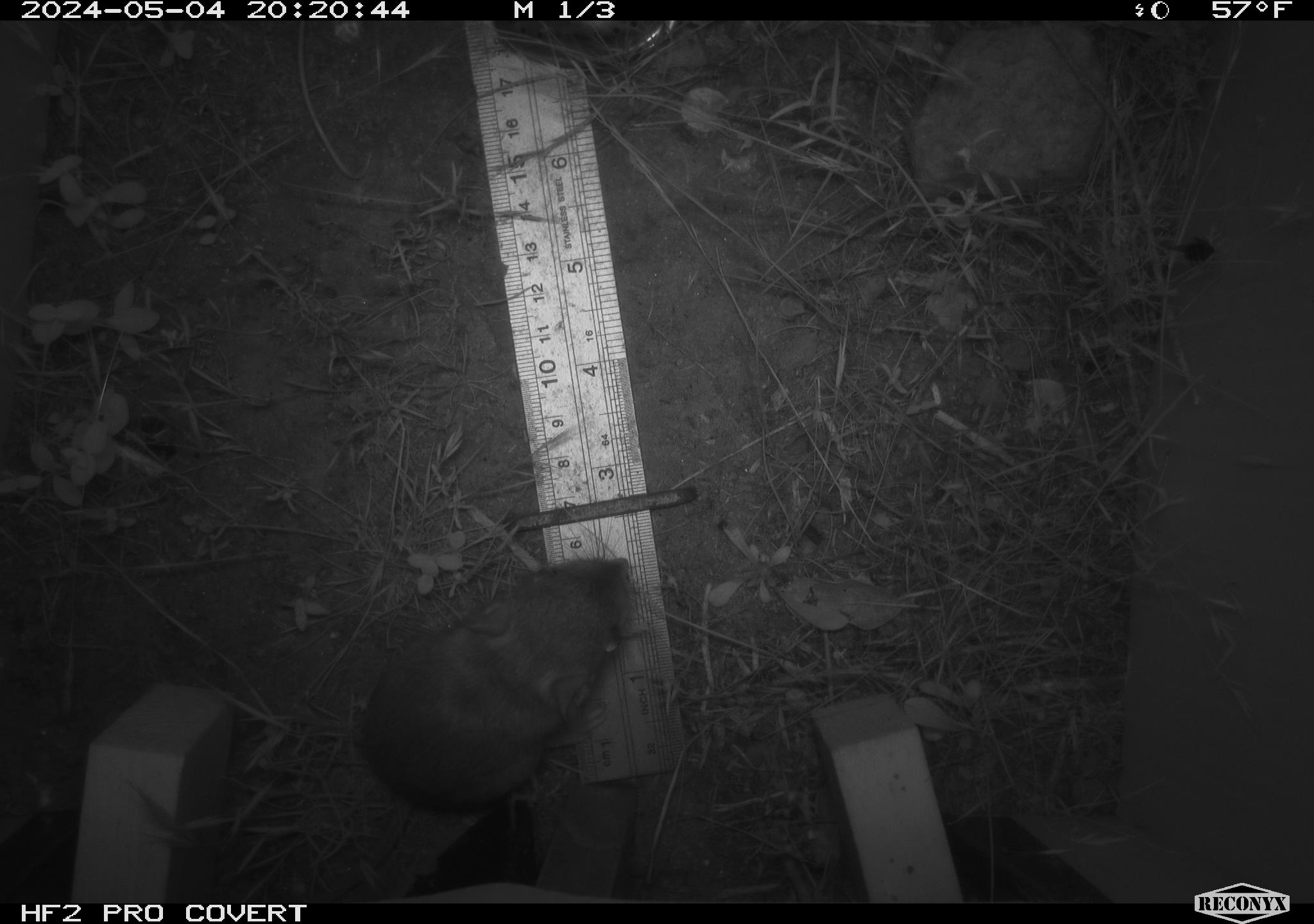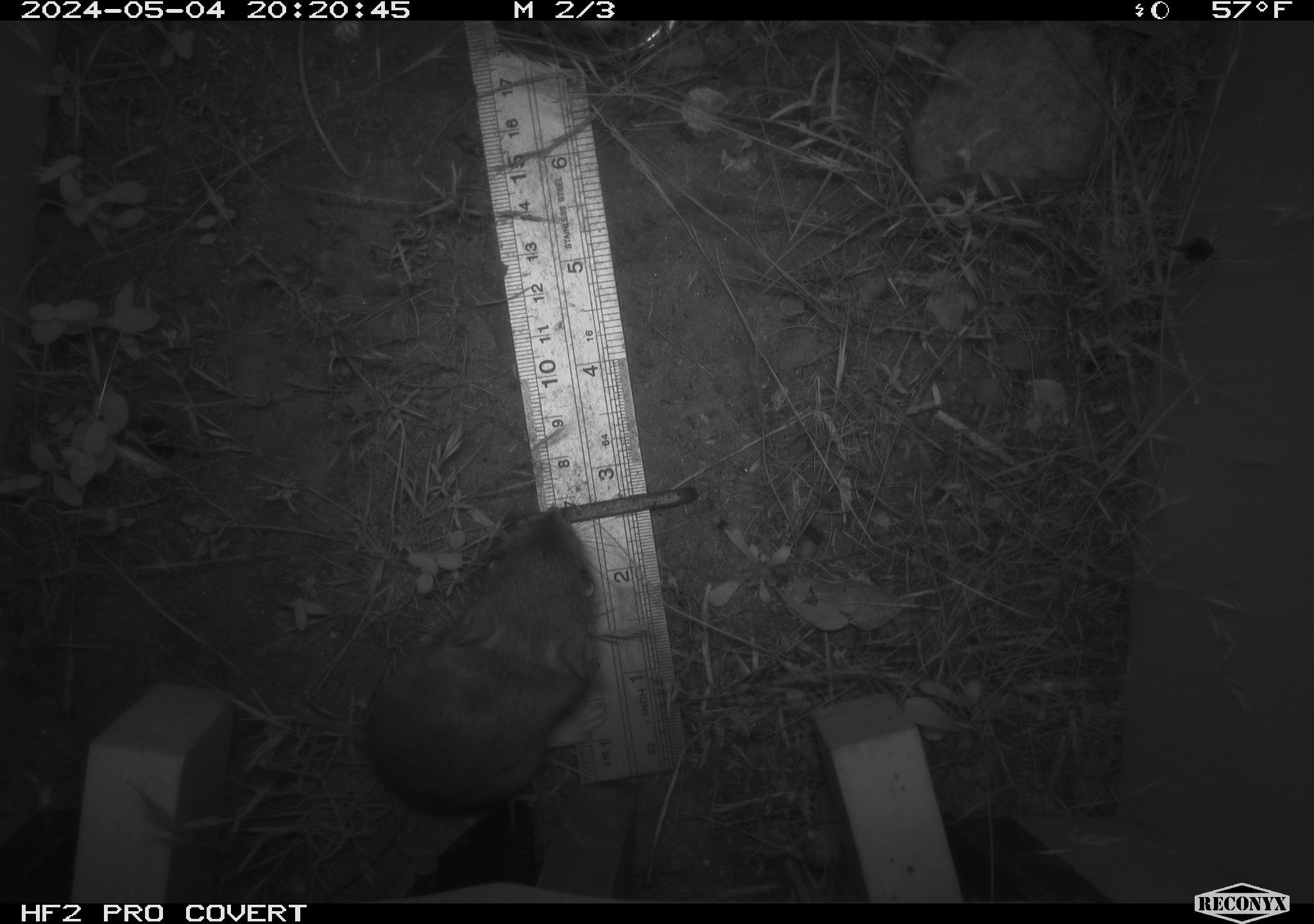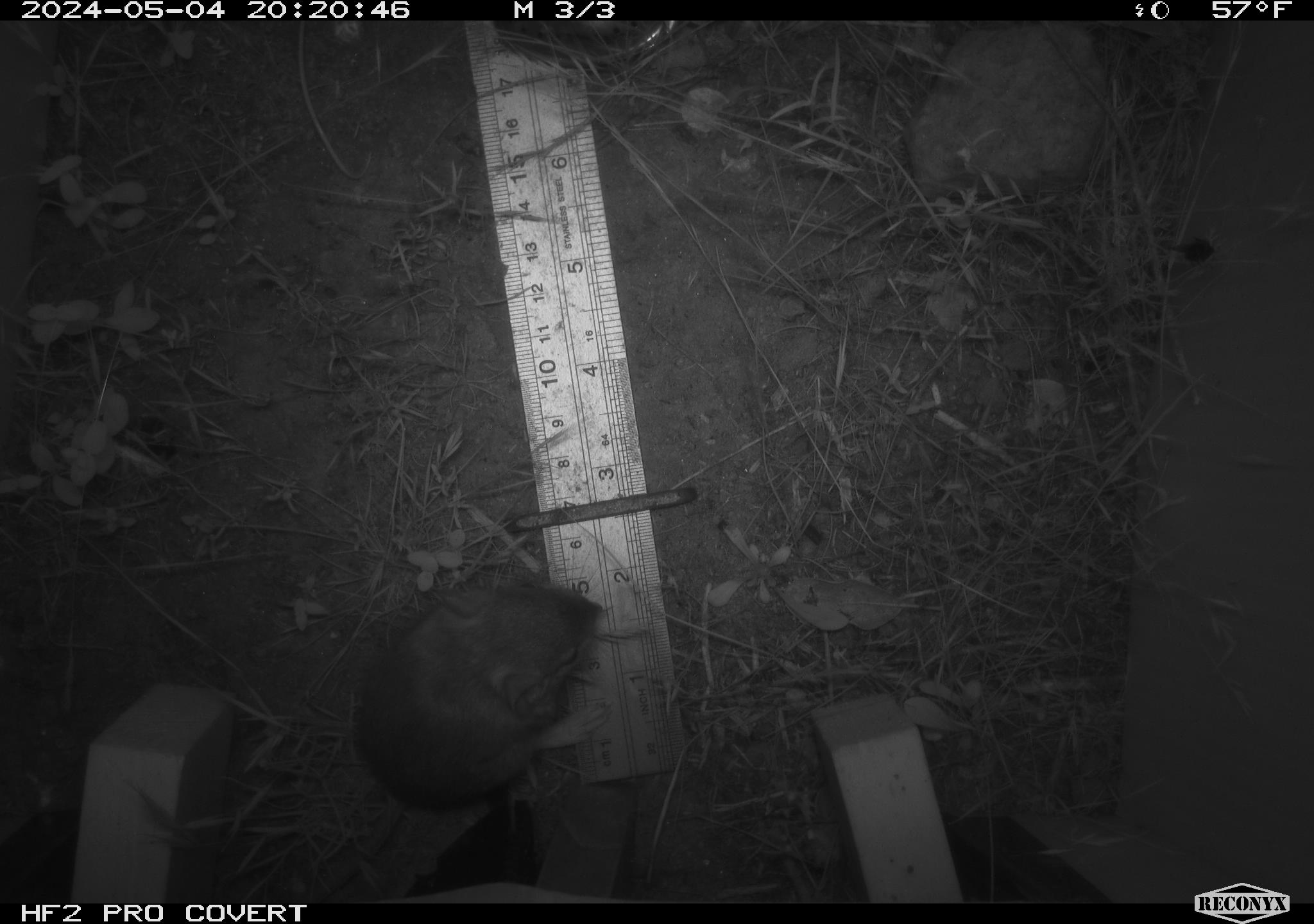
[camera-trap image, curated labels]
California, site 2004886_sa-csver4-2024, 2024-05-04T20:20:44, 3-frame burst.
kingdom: Animalia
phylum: Chordata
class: Mammalia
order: Rodentia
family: Heteromyidae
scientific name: Heteromyidae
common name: kangaroo rats and pocket mice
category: heteromyidae family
Heteromyidae family (kangaroo rats and pocket mice) (Heteromyidae).